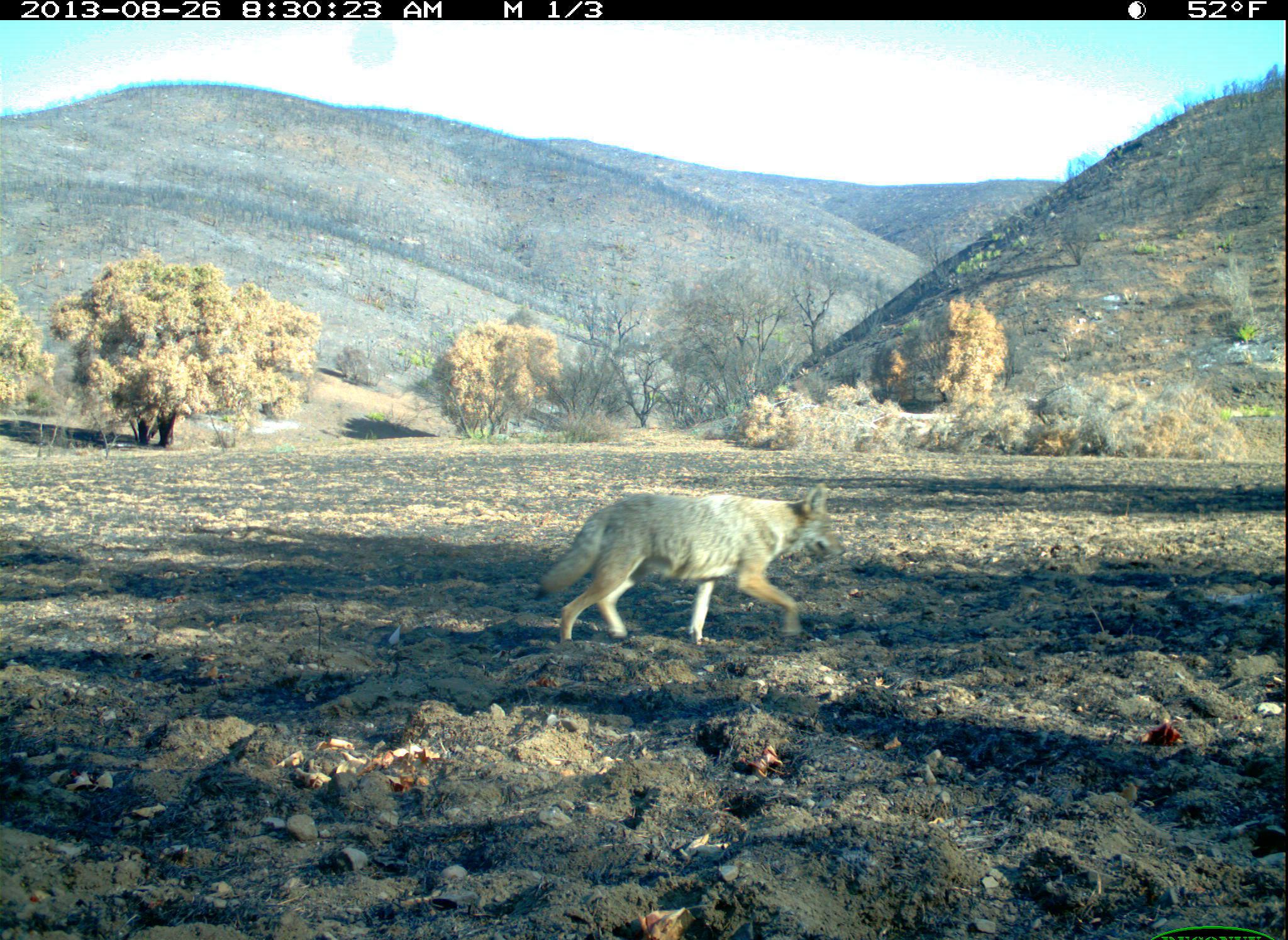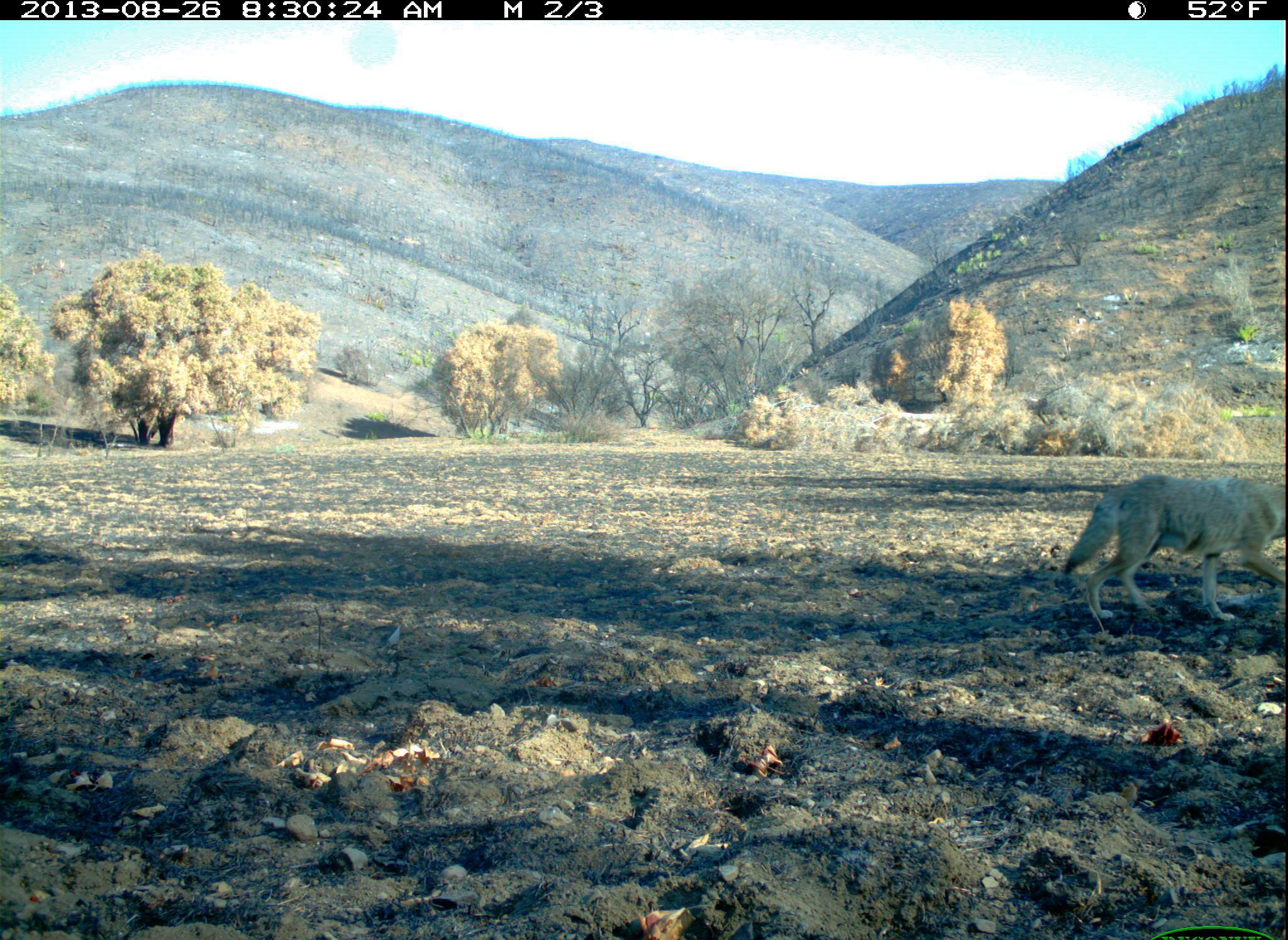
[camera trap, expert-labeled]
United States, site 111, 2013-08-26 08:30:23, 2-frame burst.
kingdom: Animalia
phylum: Chordata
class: Mammalia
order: Carnivora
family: Canidae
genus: Canis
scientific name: Canis latrans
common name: coyote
Coyote (Canis latrans).